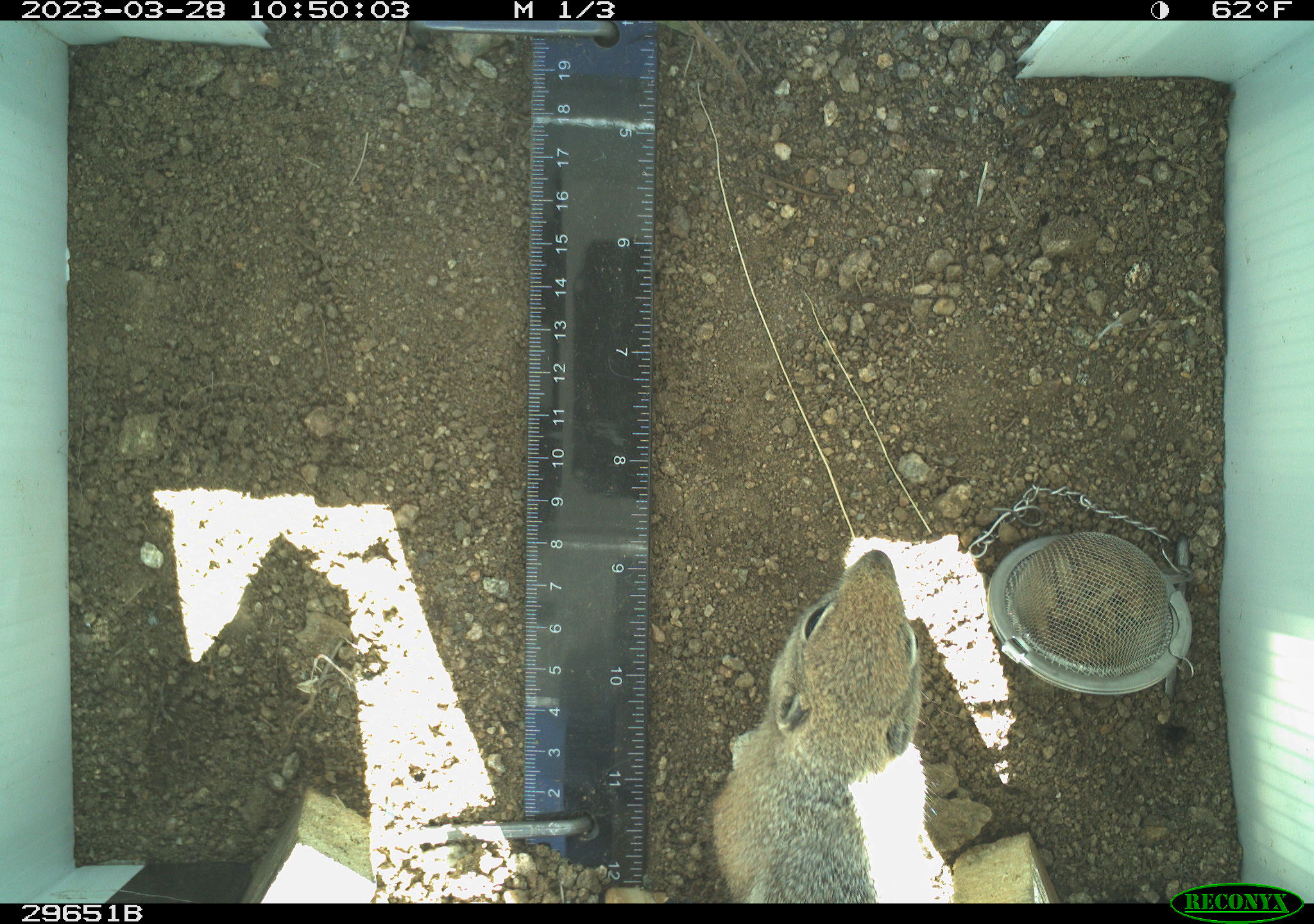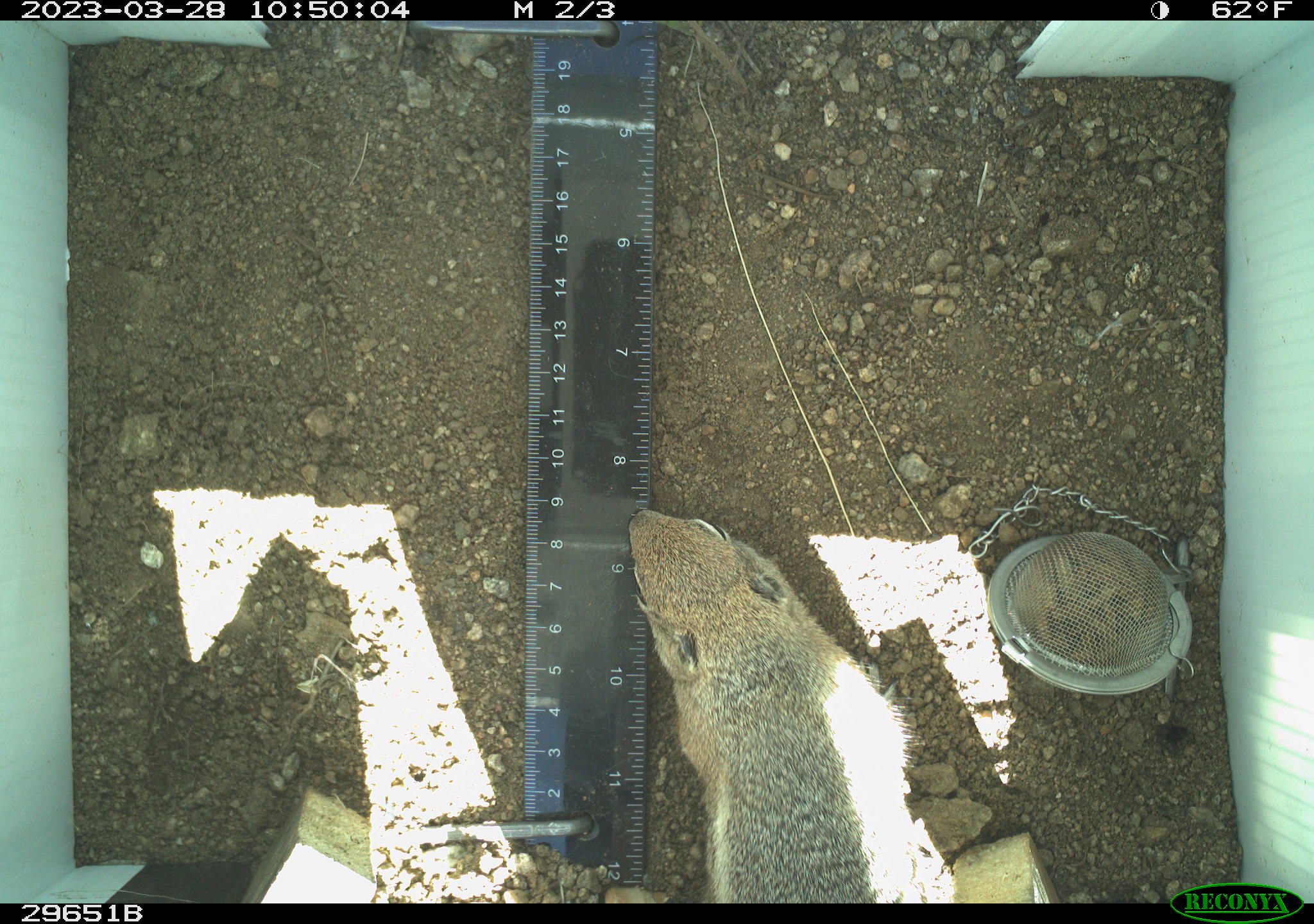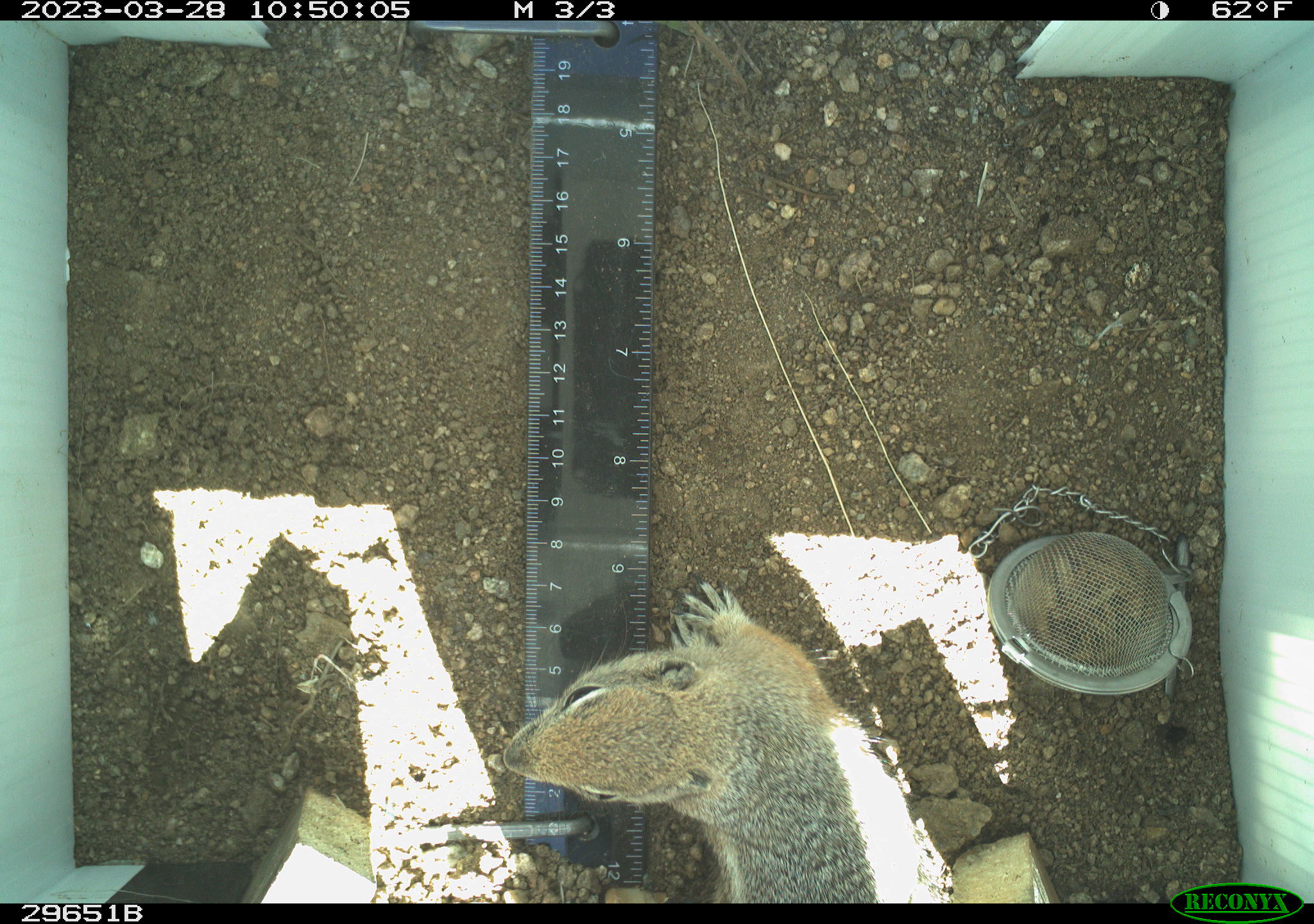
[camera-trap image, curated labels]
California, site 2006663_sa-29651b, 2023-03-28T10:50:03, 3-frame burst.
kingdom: Animalia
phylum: Chordata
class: Mammalia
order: Rodentia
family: Sciuridae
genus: Ammospermophilus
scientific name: Ammospermophilus leucurus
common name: white-tailed antelope squirrel